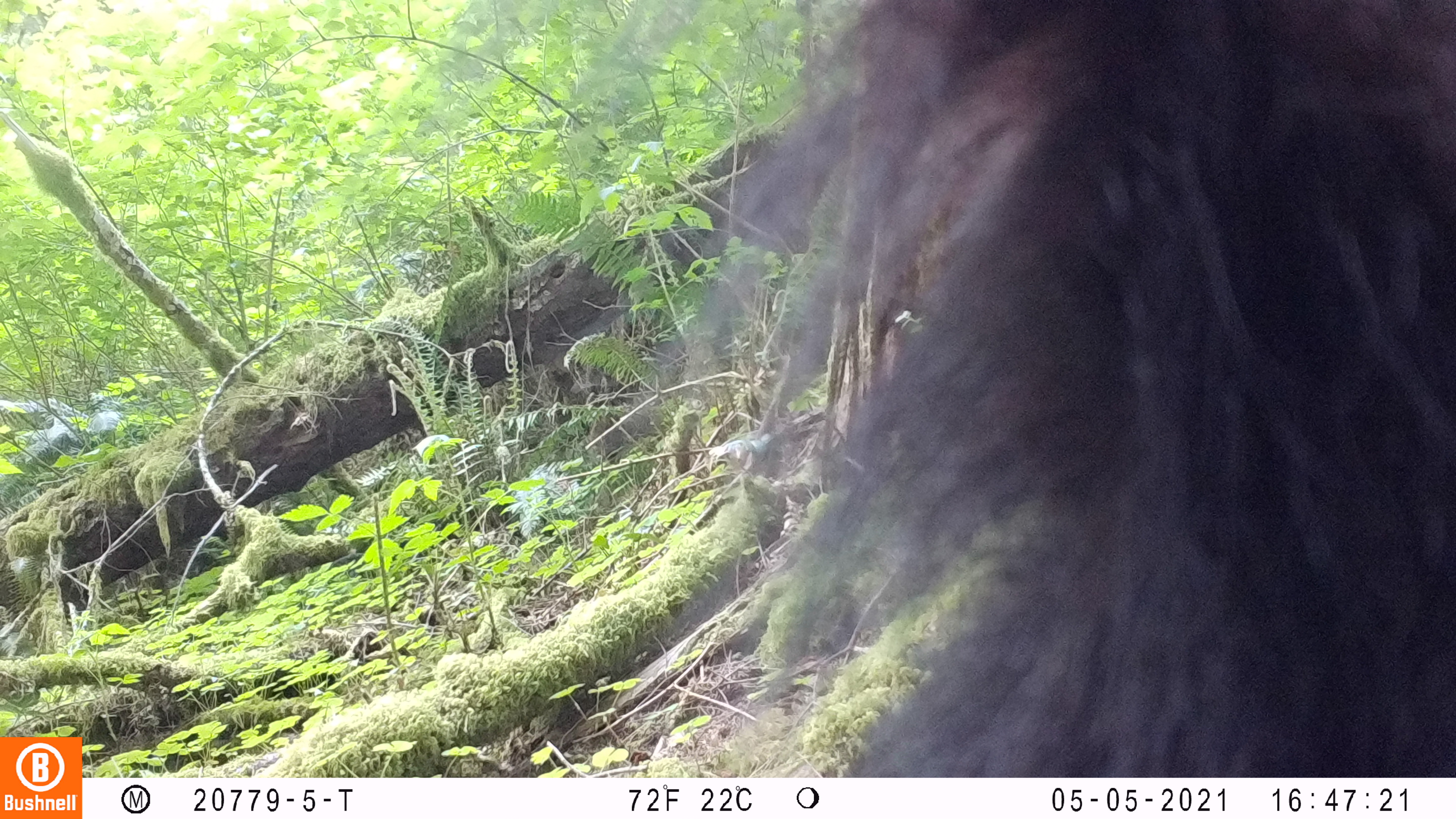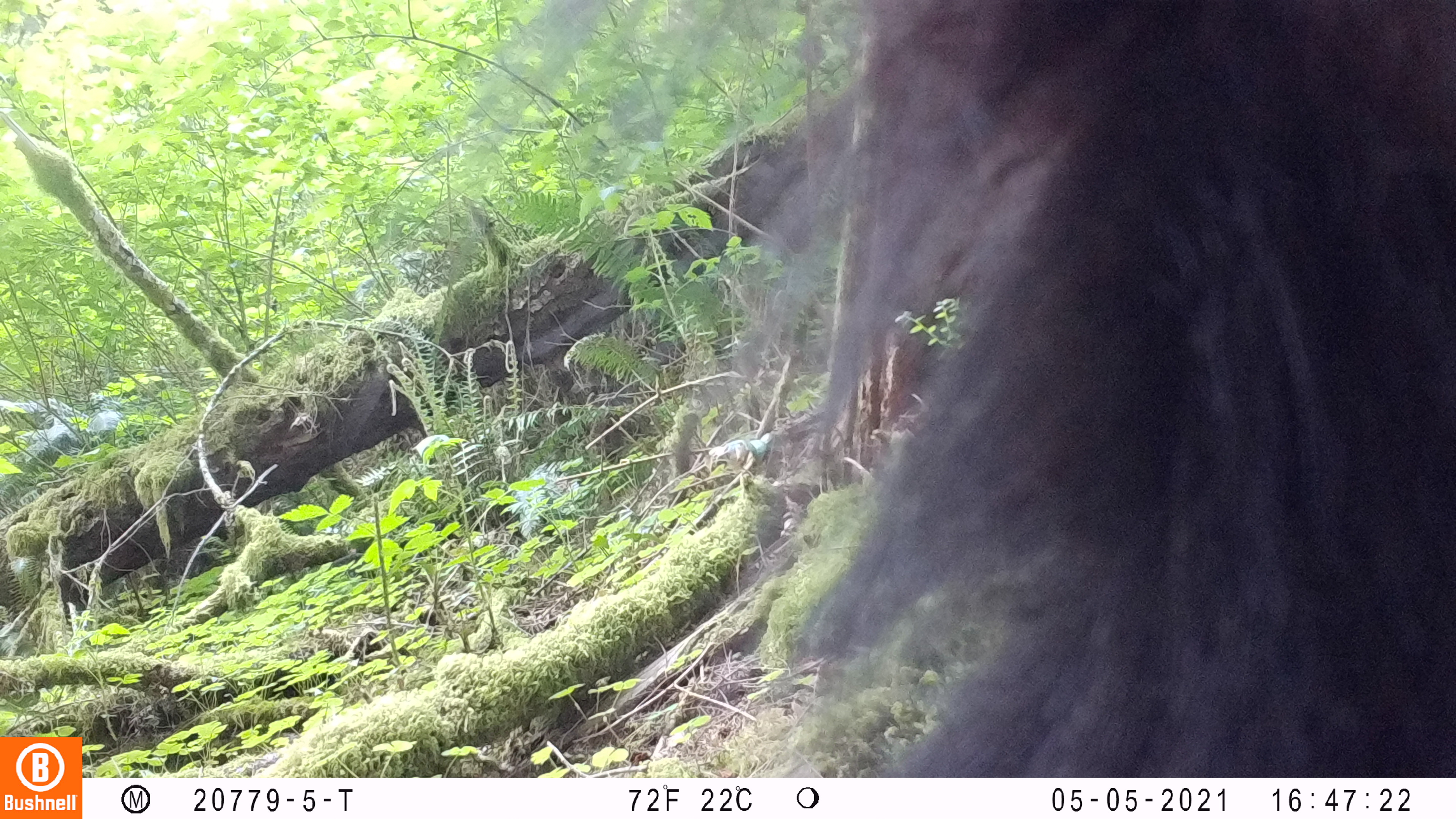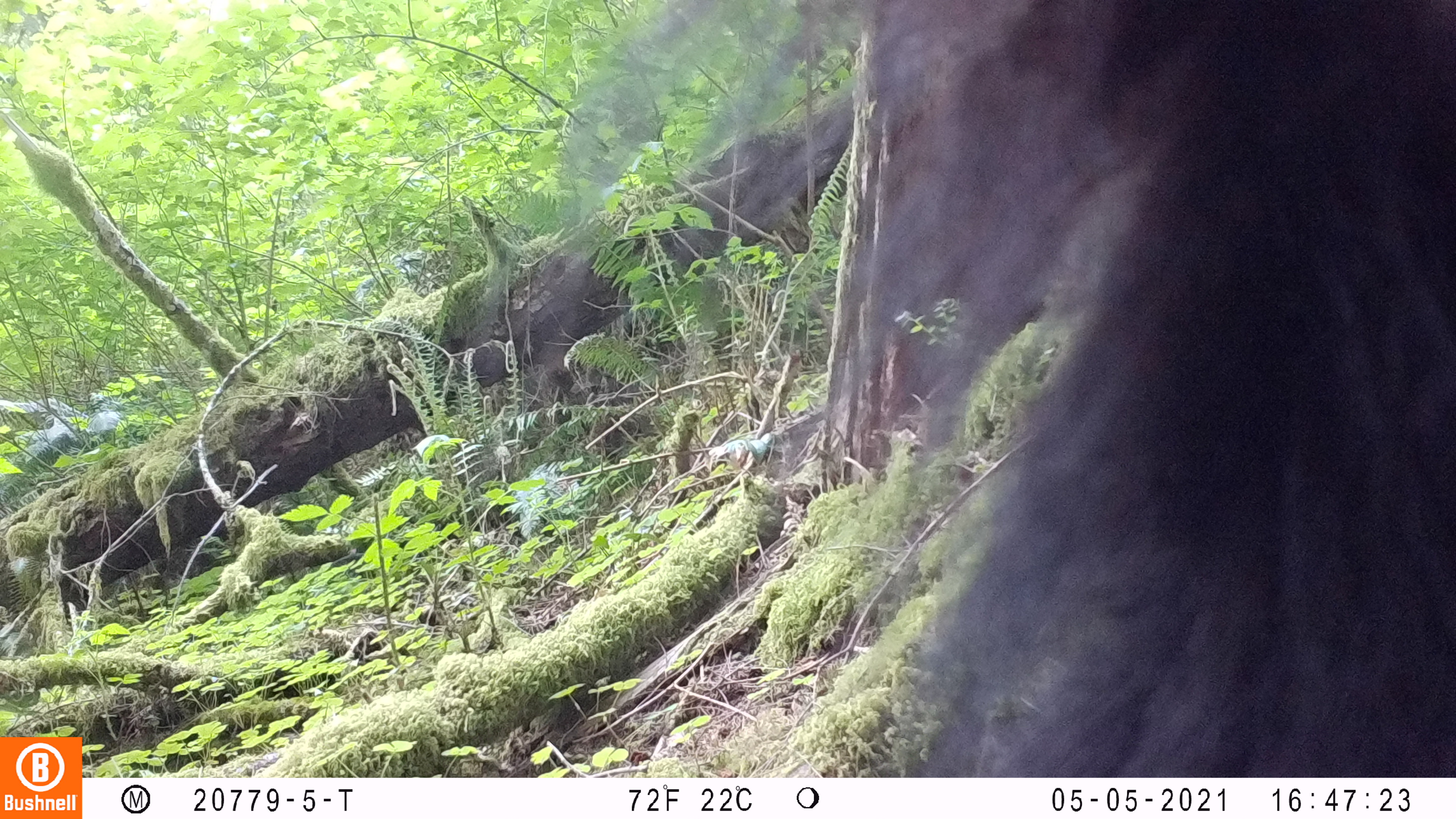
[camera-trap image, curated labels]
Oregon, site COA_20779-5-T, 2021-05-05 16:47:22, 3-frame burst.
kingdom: Animalia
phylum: Chordata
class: Mammalia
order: Carnivora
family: Ursidae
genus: Ursus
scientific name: Ursus americanus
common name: american black bear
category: black bear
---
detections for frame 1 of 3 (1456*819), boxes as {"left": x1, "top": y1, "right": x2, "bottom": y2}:
black bear: {"left": 606, "top": 0, "right": 1453, "bottom": 776}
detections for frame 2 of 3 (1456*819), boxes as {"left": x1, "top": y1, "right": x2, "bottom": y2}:
black bear: {"left": 636, "top": 0, "right": 1455, "bottom": 776}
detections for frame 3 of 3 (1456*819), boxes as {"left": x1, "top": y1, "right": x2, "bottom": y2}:
black bear: {"left": 759, "top": 0, "right": 1455, "bottom": 777}